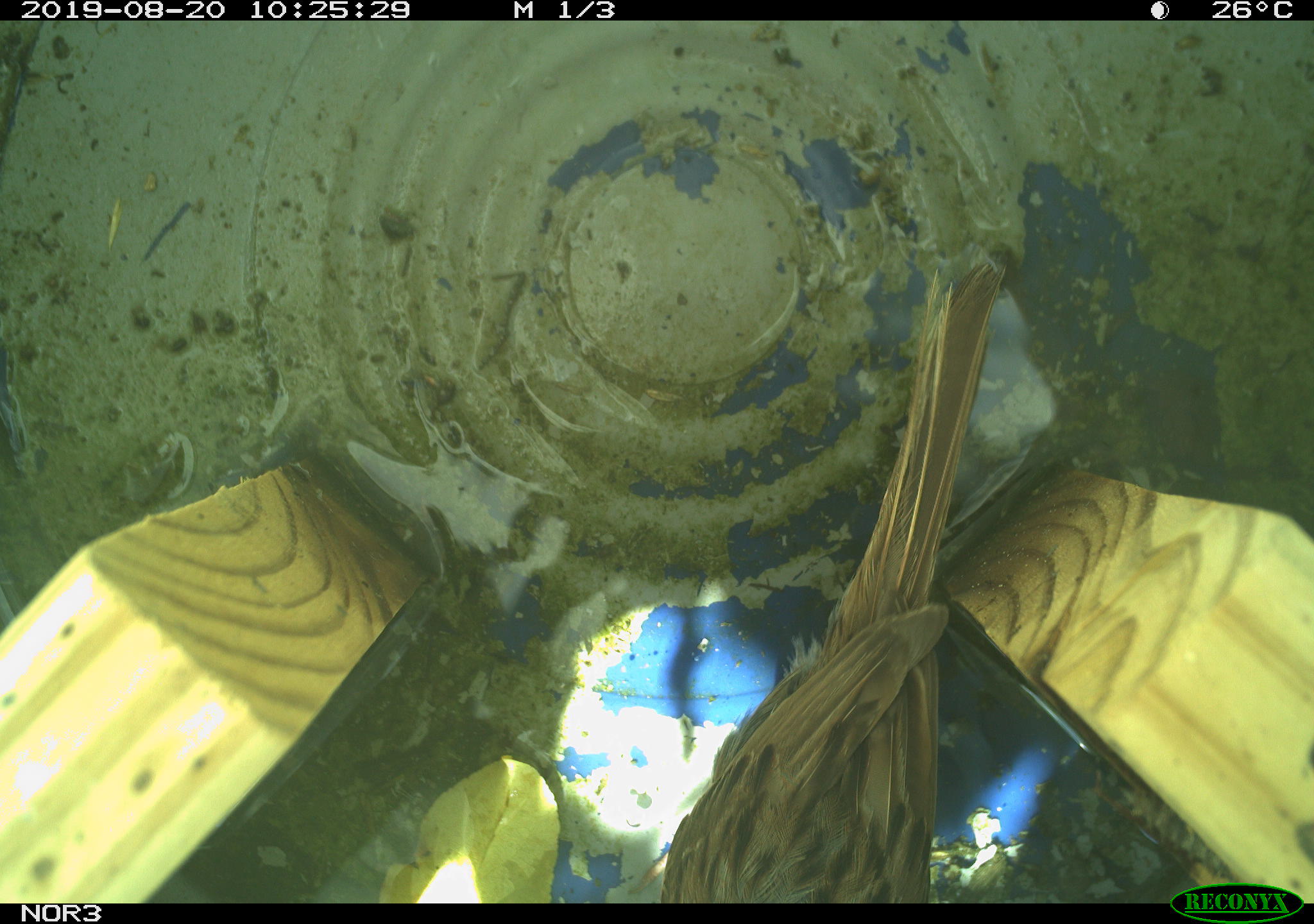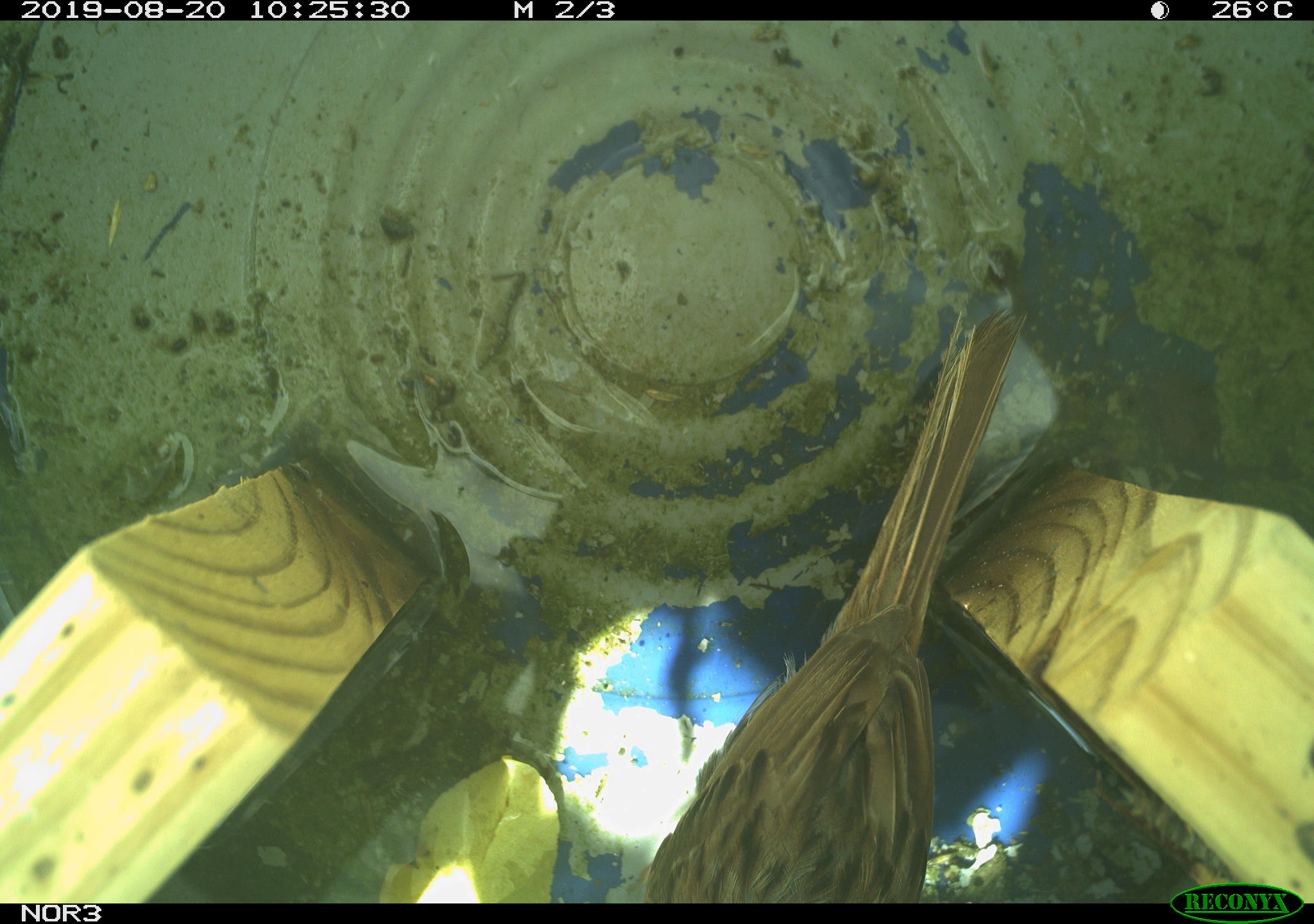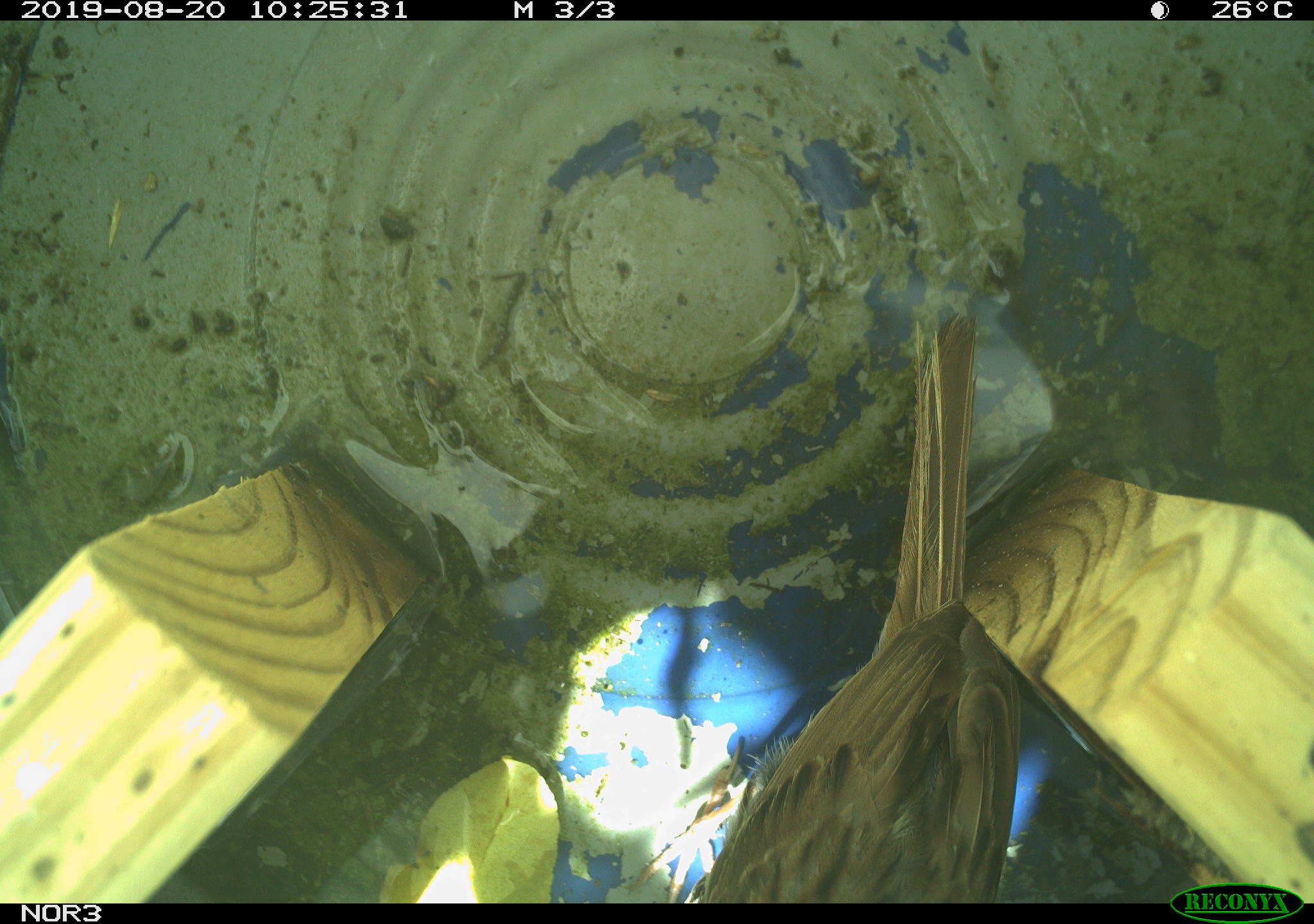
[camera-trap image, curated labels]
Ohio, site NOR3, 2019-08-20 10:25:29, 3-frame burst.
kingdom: Animalia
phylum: Chordata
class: Aves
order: Passeriformes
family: Passerellidae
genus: Melospiza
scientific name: Melospiza melodia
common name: song sparrow